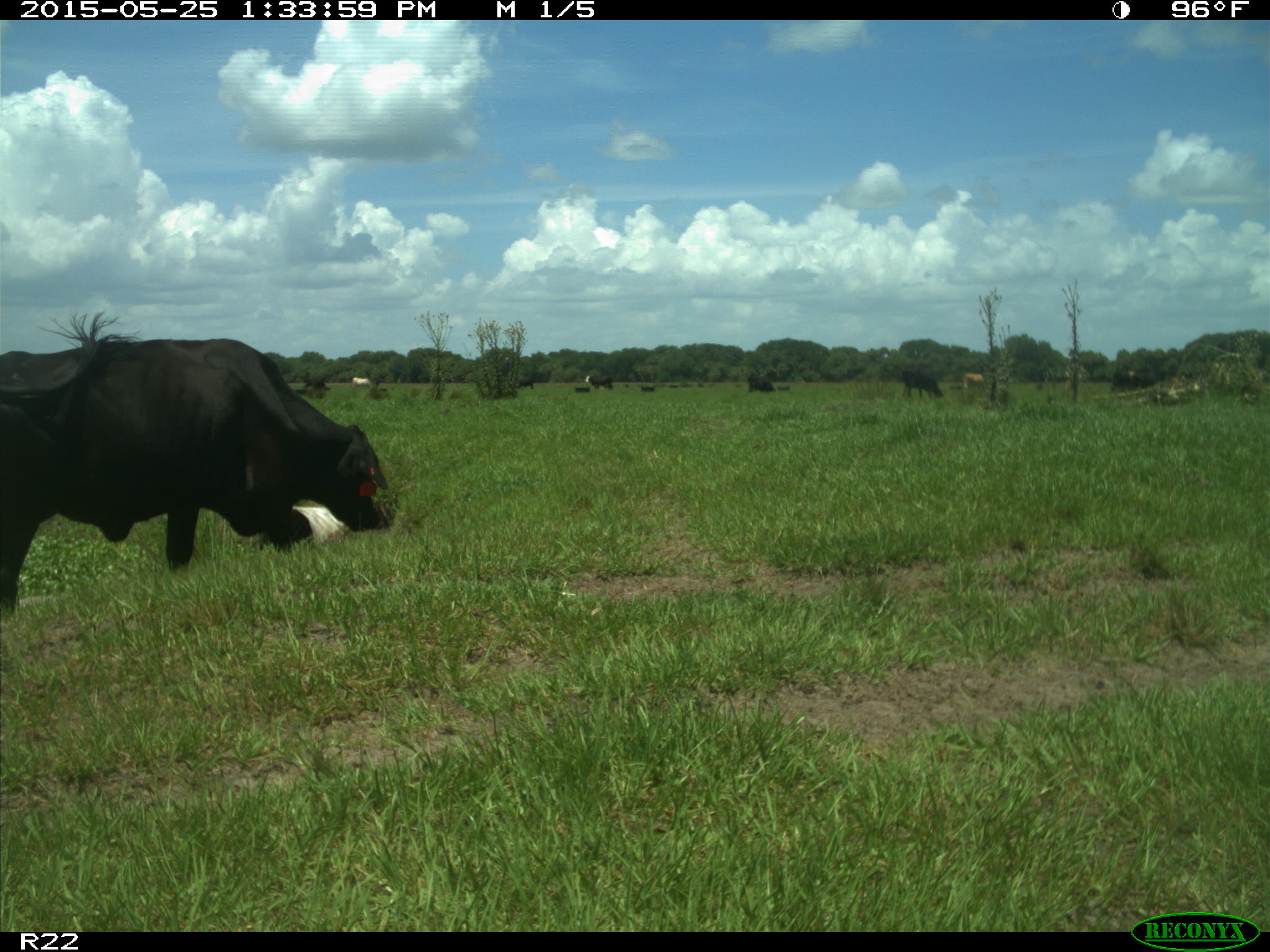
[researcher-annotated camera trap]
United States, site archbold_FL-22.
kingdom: Animalia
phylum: Chordata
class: Mammalia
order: Artiodactyla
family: Bovidae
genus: Bos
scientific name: Bos taurus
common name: domestic cow